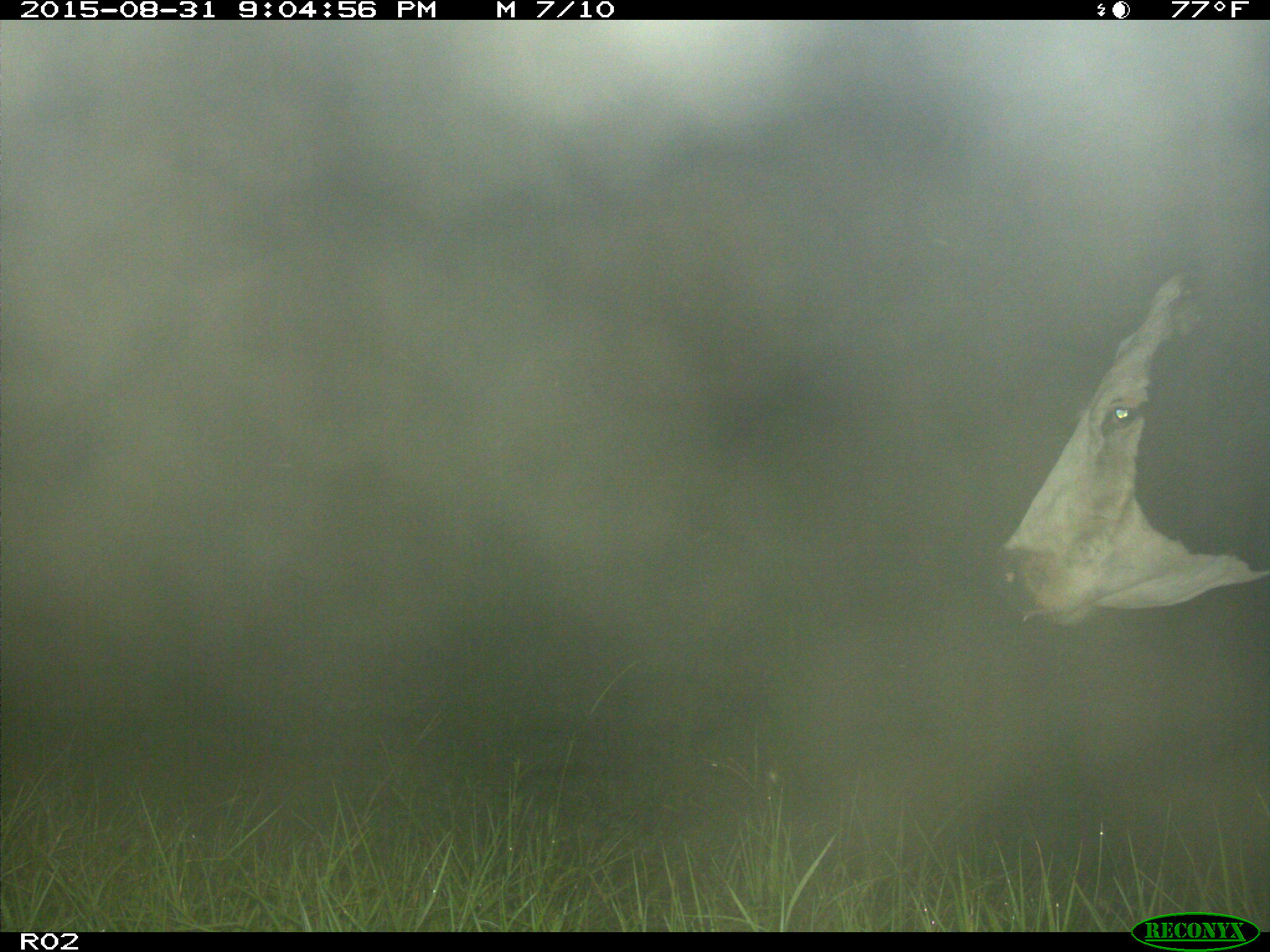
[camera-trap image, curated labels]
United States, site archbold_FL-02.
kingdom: Animalia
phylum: Chordata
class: Mammalia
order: Artiodactyla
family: Bovidae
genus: Bos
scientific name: Bos taurus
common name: domestic cow